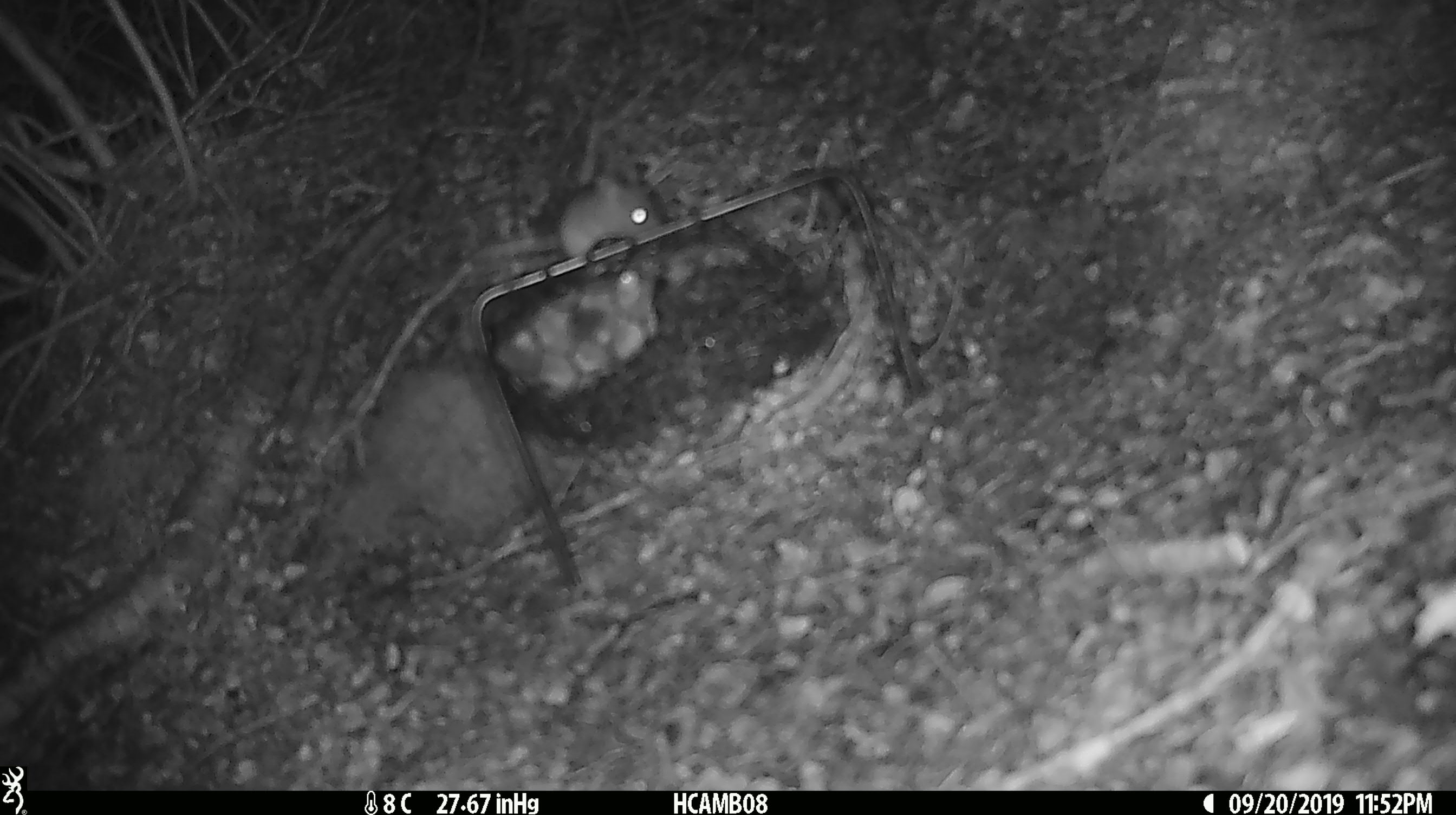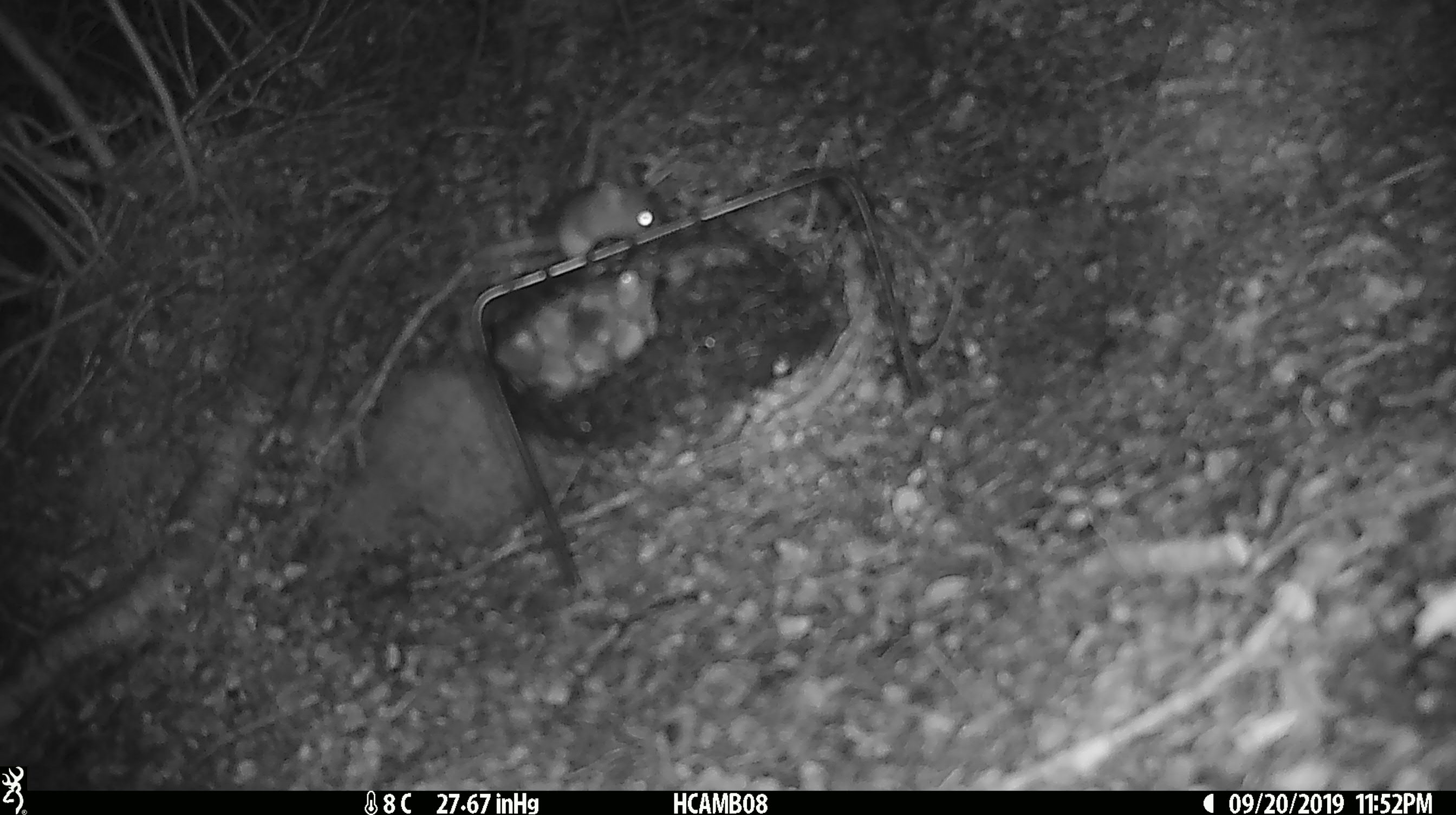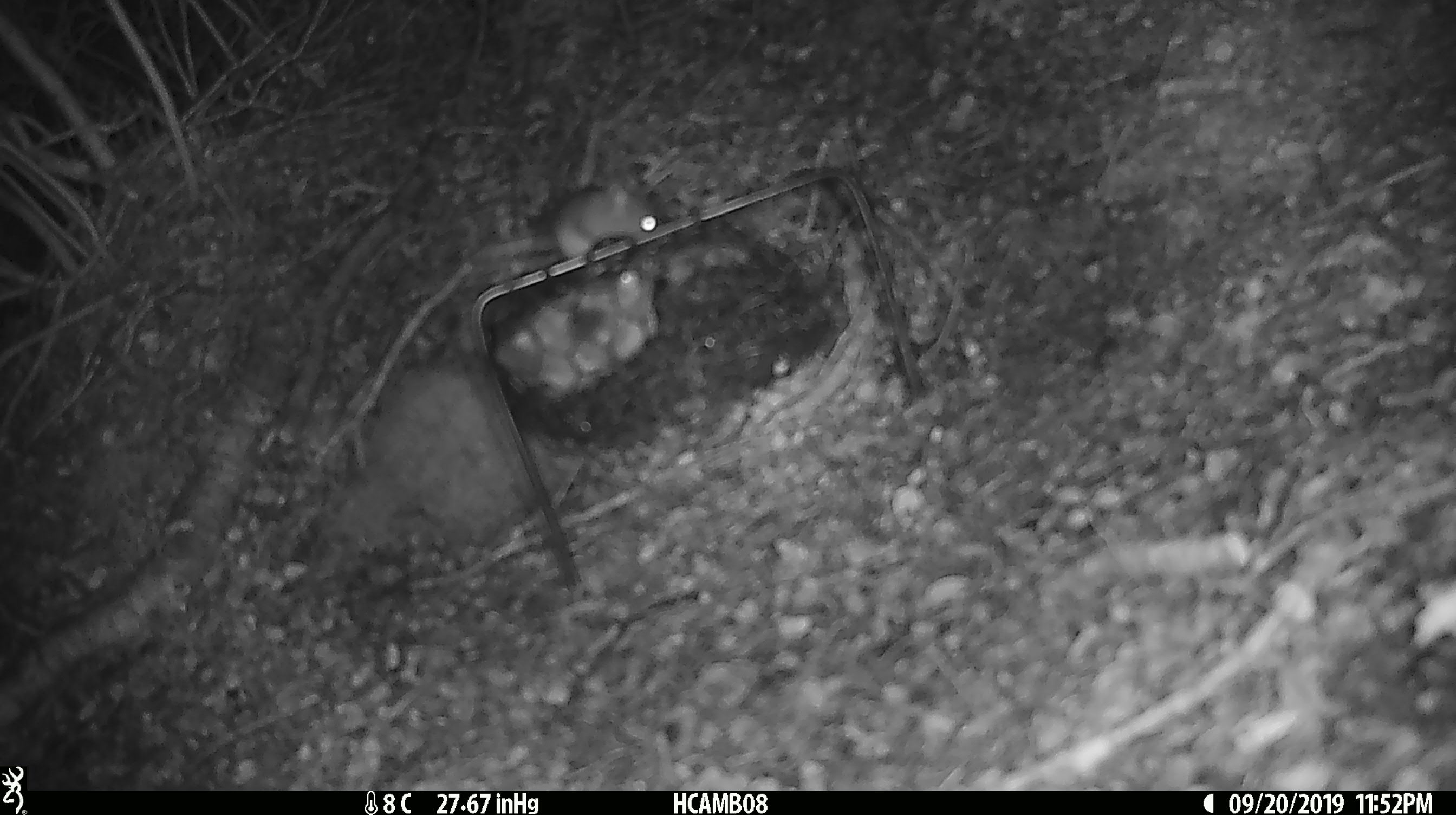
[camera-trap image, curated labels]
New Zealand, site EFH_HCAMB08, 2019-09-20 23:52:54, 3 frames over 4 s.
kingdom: Animalia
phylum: Chordata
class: Mammalia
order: Rodentia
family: Muridae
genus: Mus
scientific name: Mus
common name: mouse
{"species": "mouse (Mus)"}